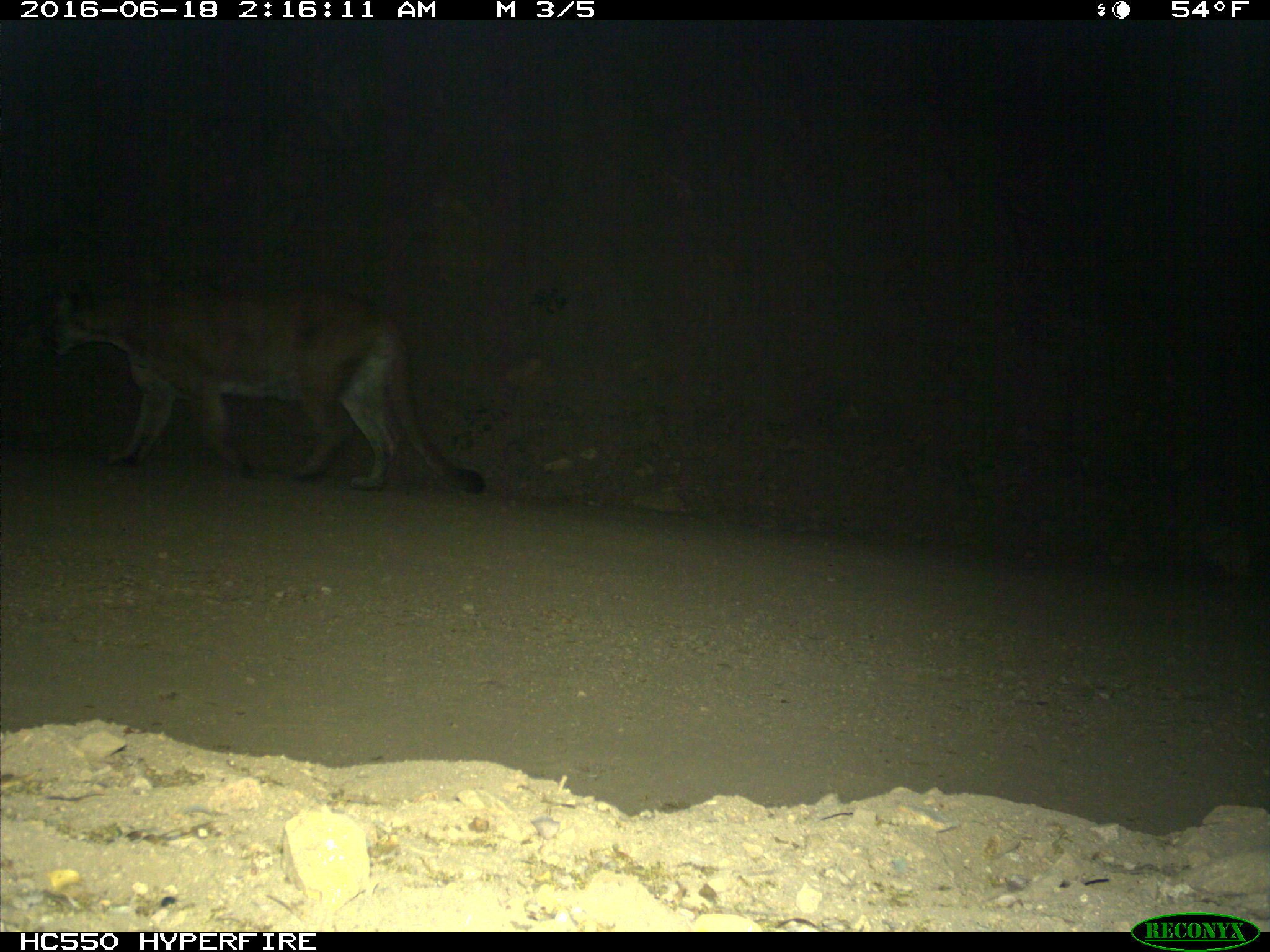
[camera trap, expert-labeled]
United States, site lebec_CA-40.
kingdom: Animalia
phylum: Chordata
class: Mammalia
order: Carnivora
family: Felidae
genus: Puma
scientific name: Puma concolor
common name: mountain lion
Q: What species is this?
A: Puma concolor (mountain lion).